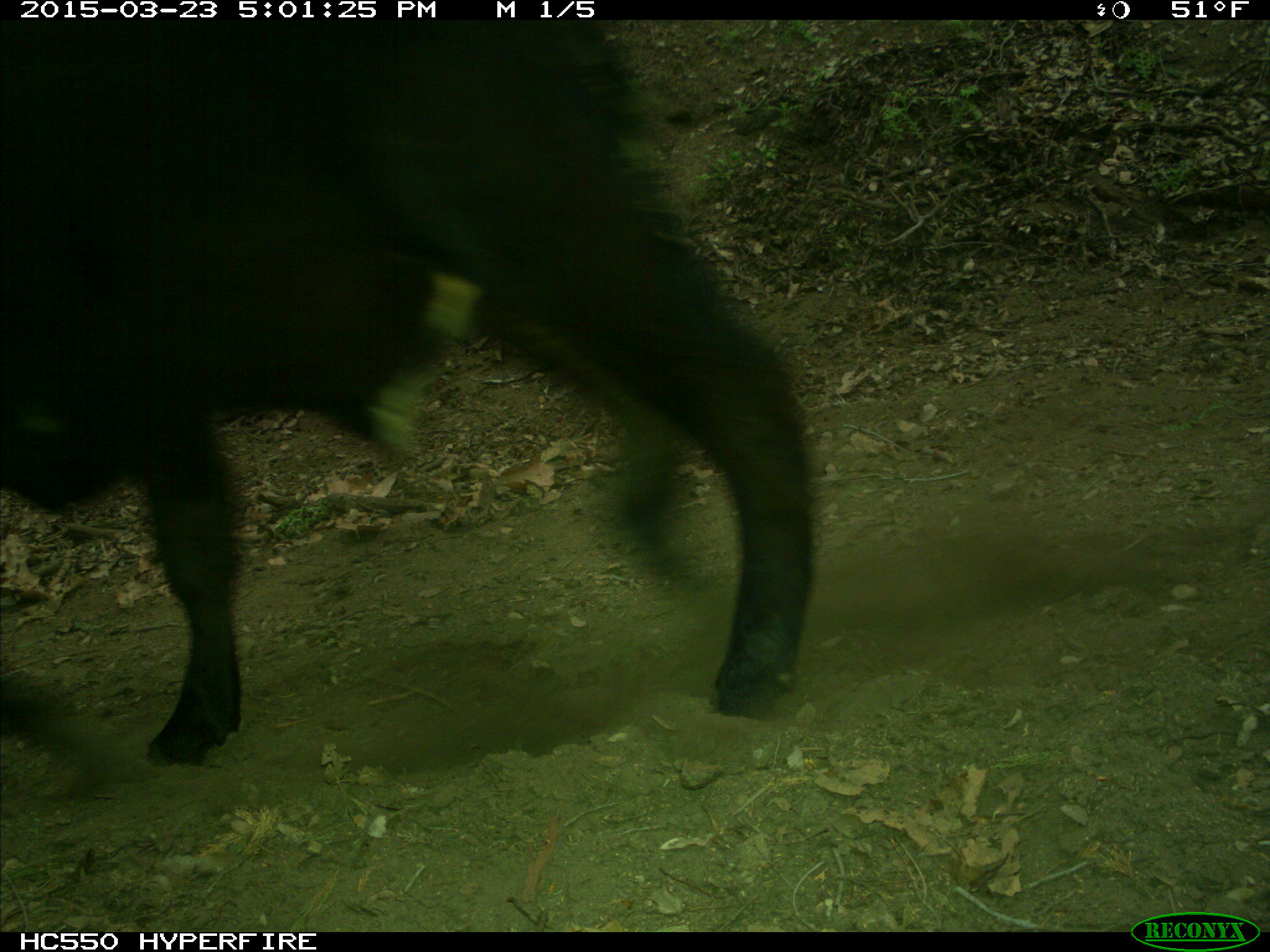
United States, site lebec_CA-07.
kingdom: Animalia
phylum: Chordata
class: Mammalia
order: Artiodactyla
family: Bovidae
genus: Bos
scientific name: Bos taurus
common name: domestic cow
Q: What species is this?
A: Bos taurus (domestic cow).